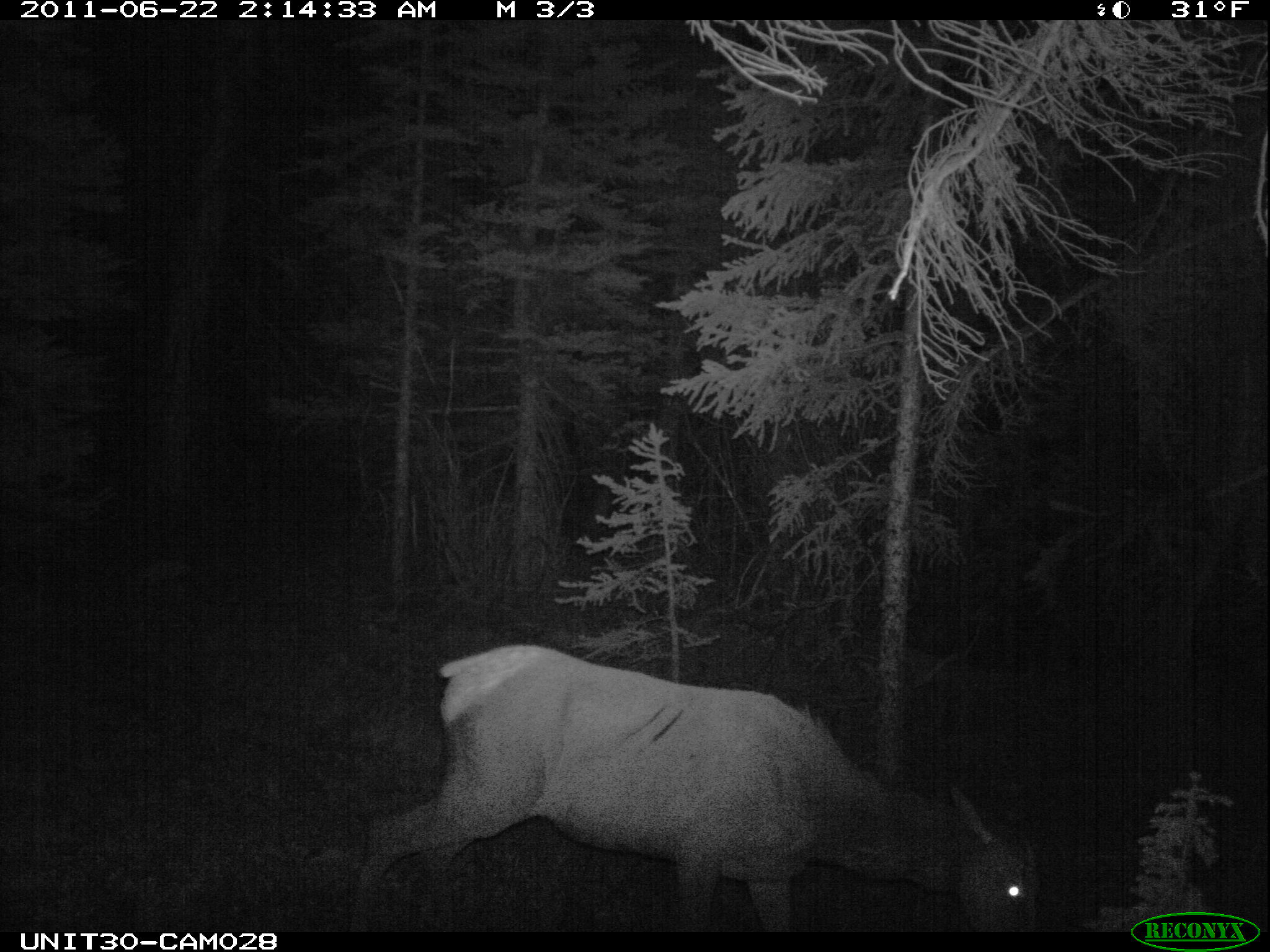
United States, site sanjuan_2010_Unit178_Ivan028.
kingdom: Animalia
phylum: Chordata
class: Mammalia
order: Artiodactyla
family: Cervidae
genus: Cervus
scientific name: Cervus elaphus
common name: red deer